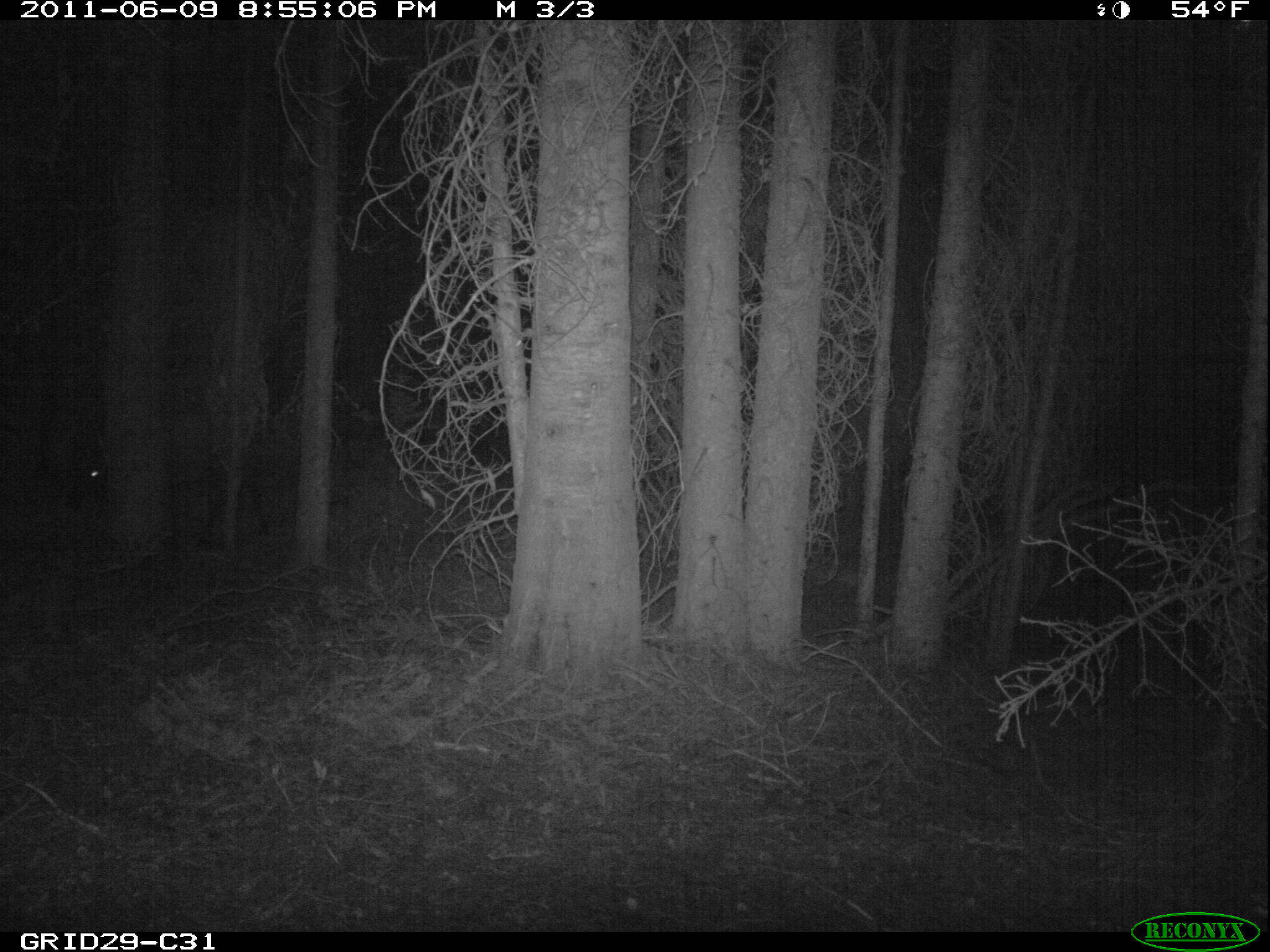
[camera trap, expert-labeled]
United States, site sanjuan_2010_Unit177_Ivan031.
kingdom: Animalia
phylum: Chordata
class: Mammalia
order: Artiodactyla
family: Cervidae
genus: Cervus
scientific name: Cervus elaphus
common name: red deer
Cervus elaphus (red deer).